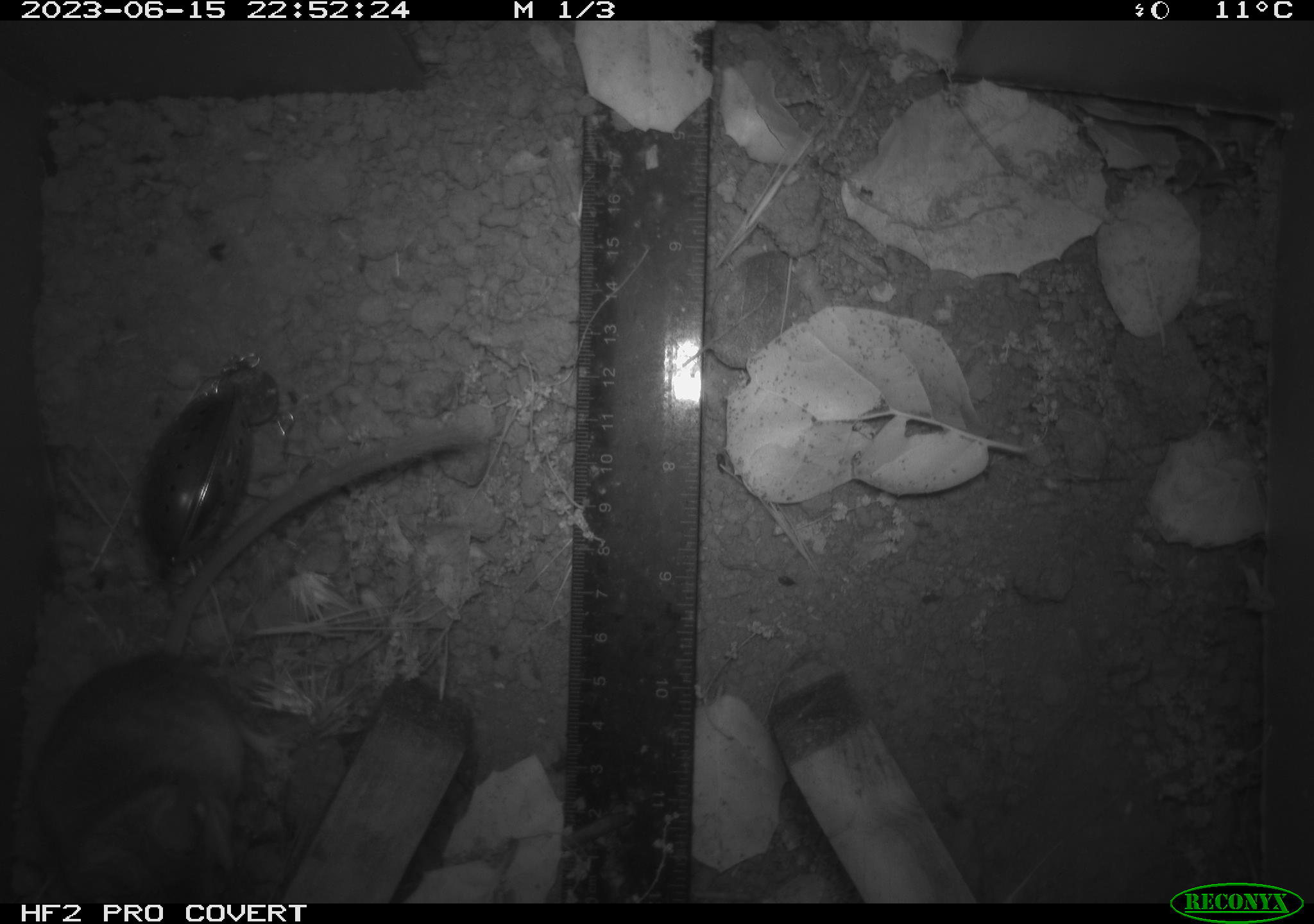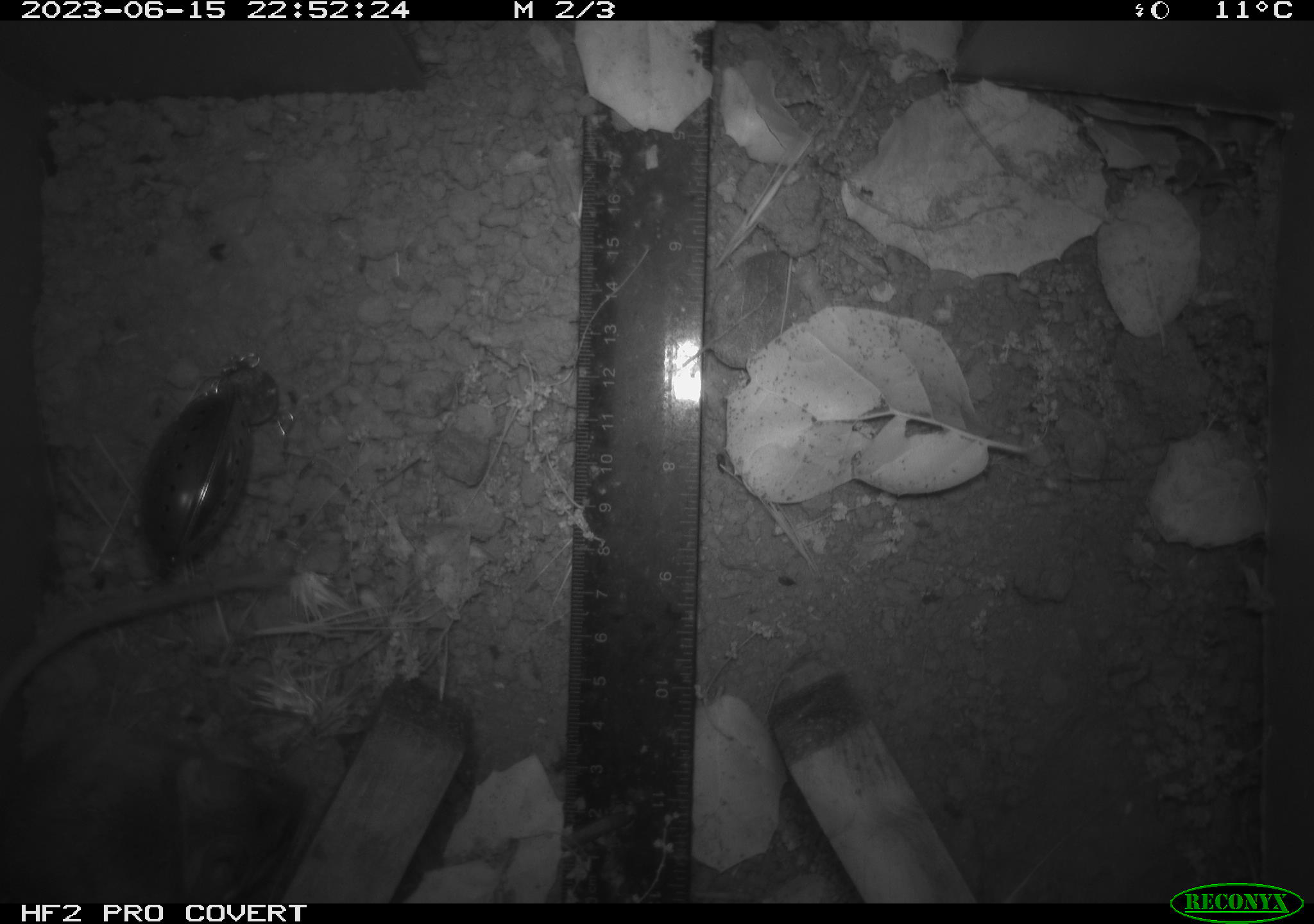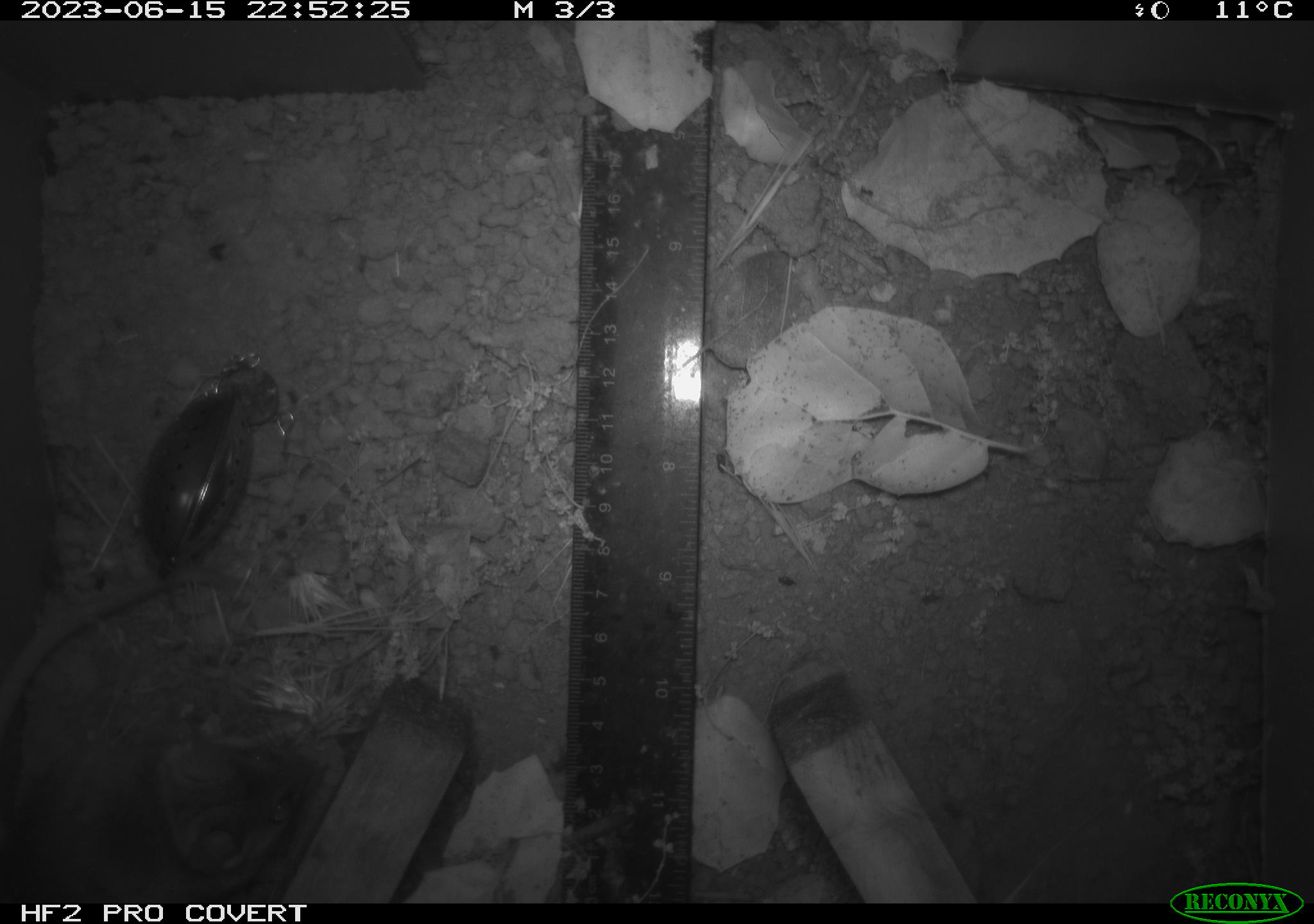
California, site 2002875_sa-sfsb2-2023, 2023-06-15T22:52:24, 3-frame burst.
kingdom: Animalia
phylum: Chordata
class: Mammalia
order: Rodentia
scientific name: Rodentia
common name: mouse species